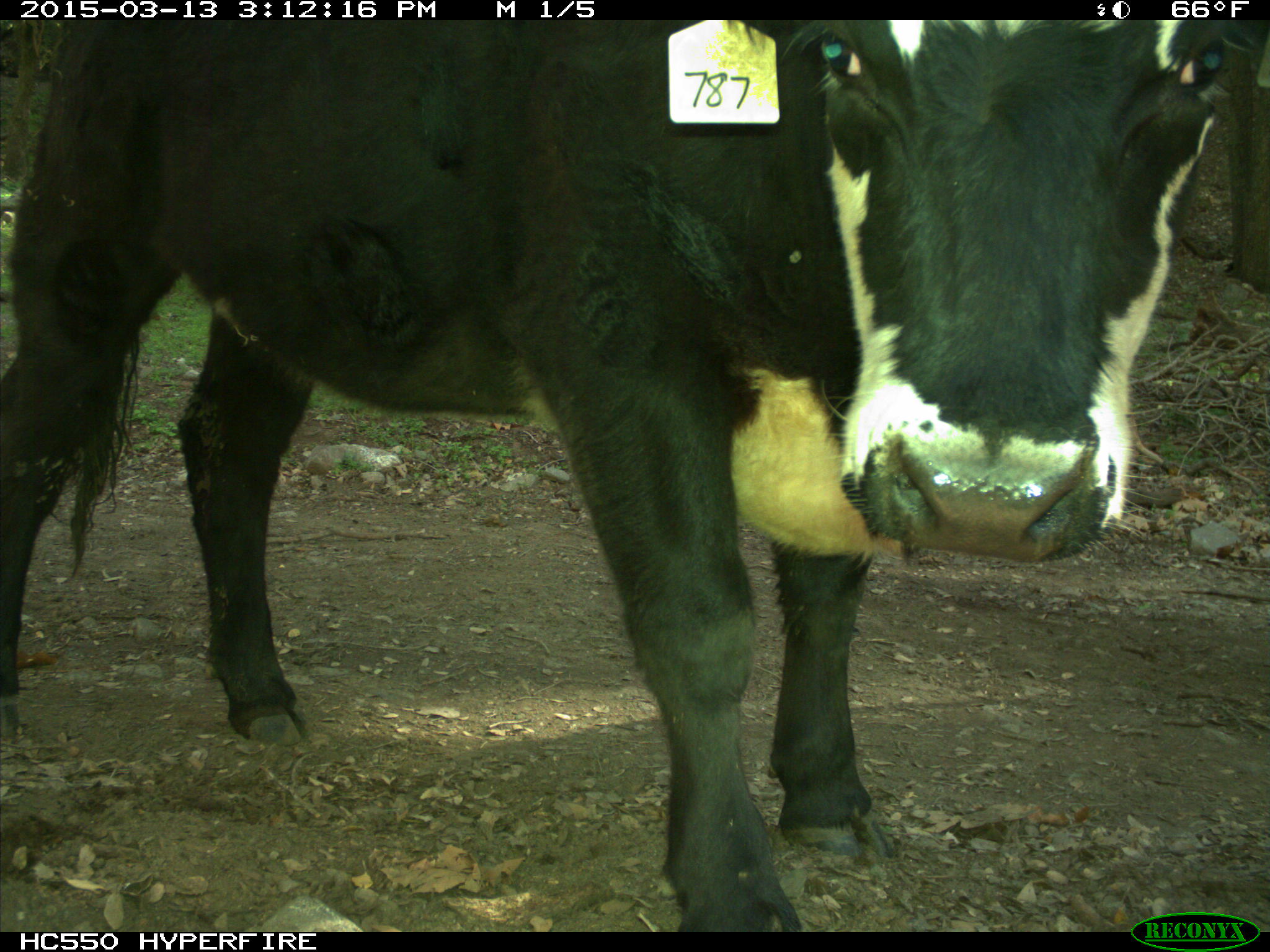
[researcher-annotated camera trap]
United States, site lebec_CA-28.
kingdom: Animalia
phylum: Chordata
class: Mammalia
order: Artiodactyla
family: Bovidae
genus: Bos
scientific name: Bos taurus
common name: domestic cow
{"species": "Bos taurus (domestic cow)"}